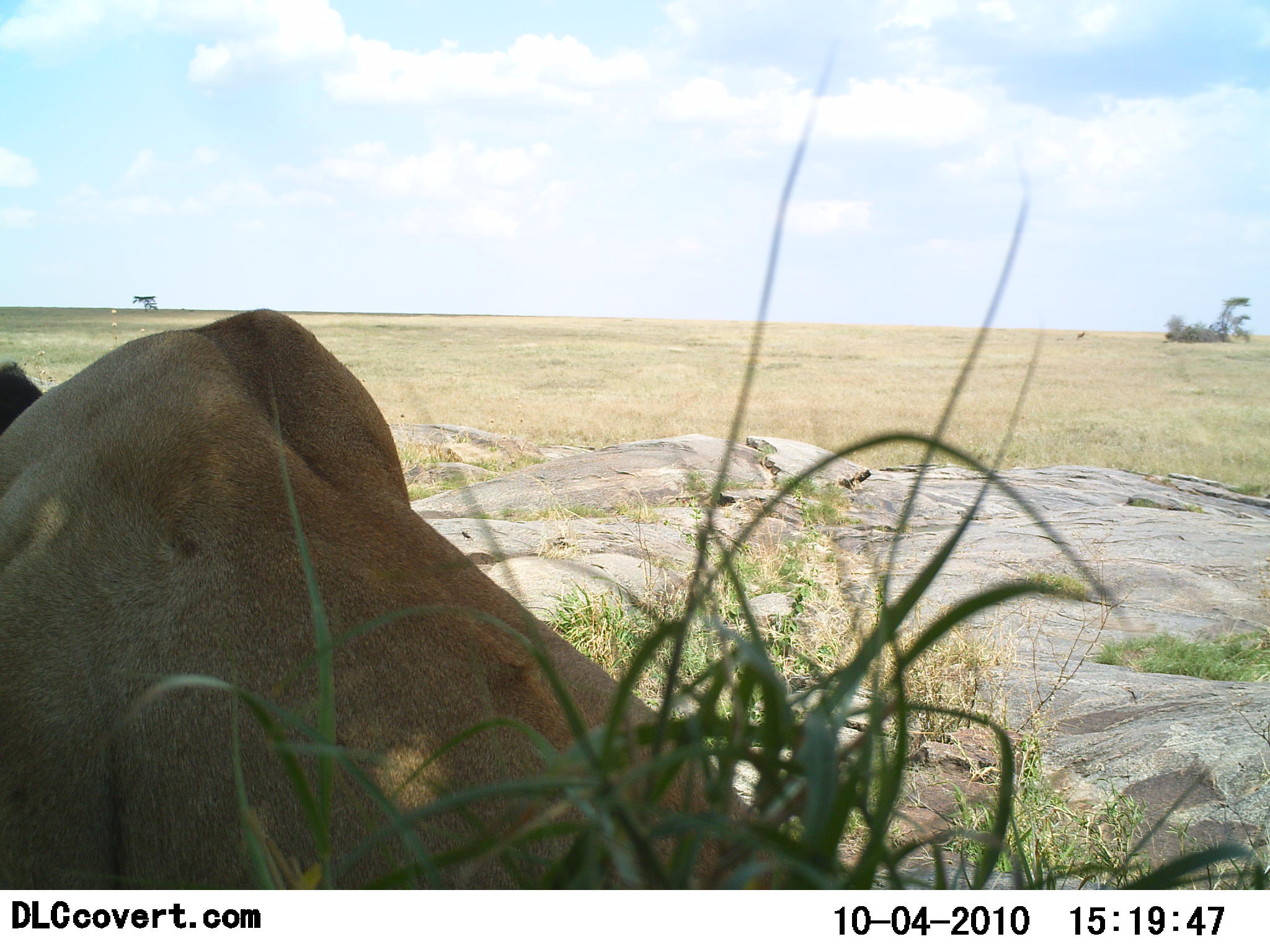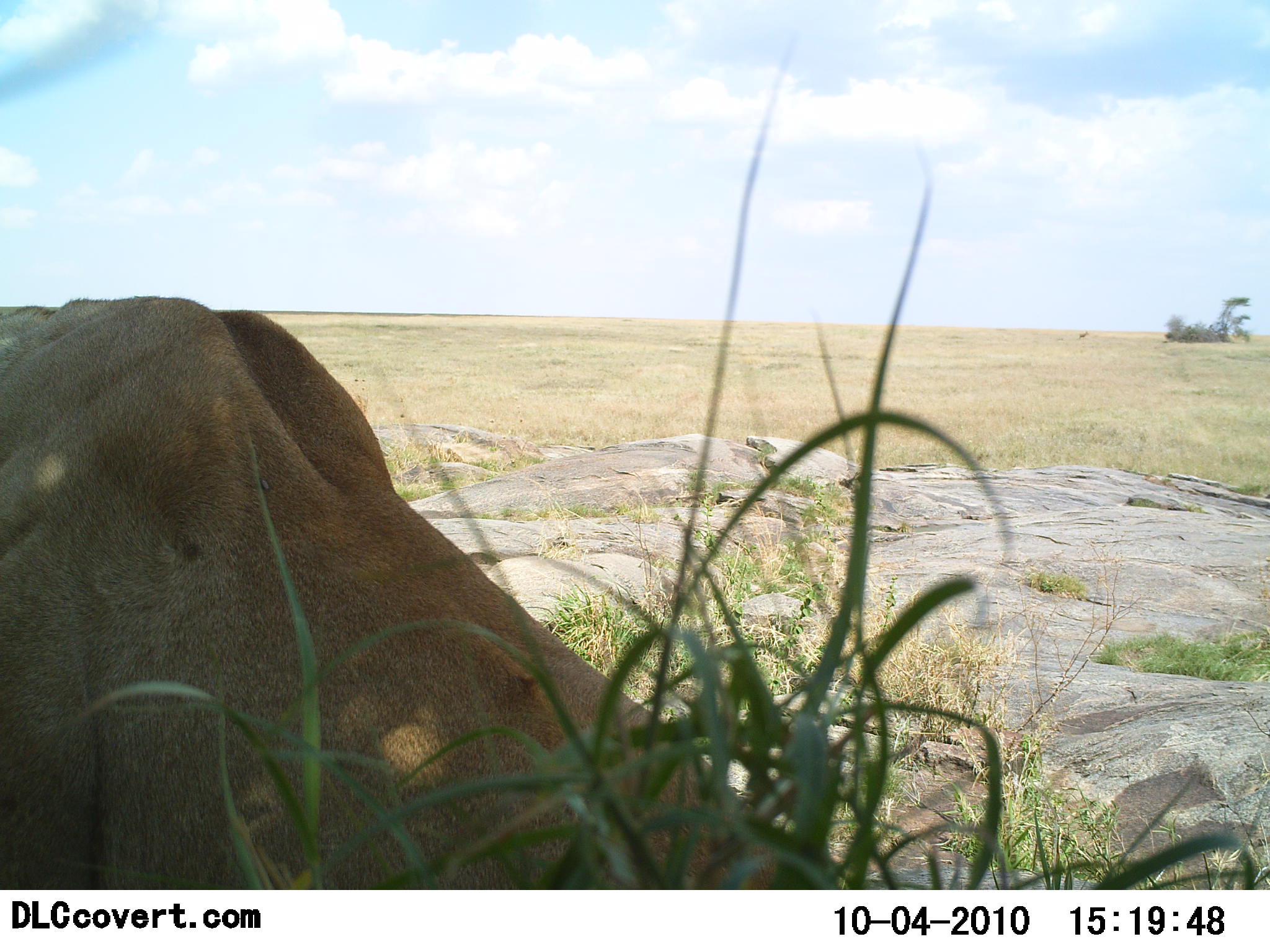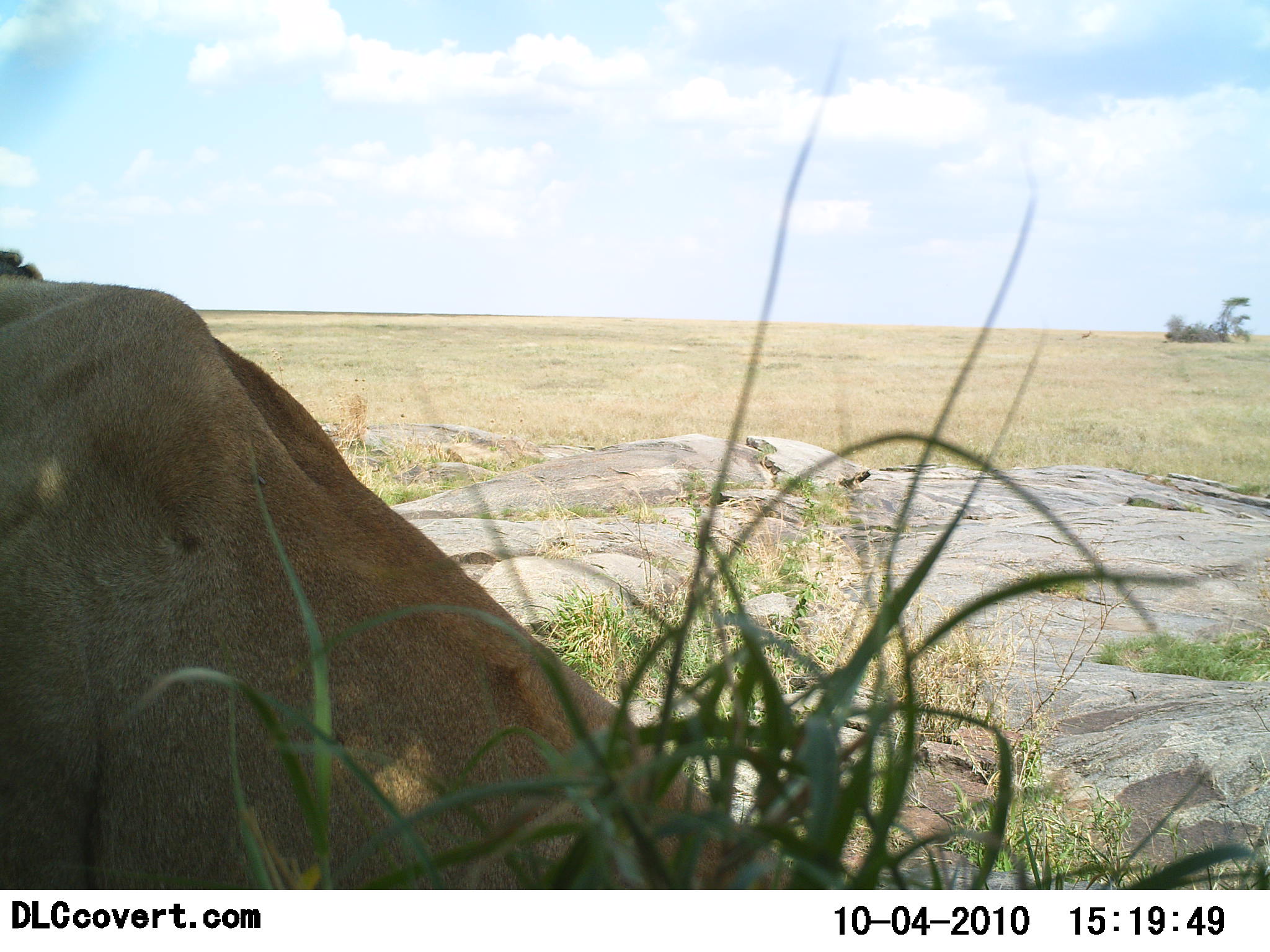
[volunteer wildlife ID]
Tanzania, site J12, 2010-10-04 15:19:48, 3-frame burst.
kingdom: Animalia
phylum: Chordata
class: Mammalia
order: Carnivora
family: Felidae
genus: Panthera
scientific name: Panthera leo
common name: lion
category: lionfemale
Lionfemale (lion) (Panthera leo), count 1. Behavior (volunteer vote fractions): standing 0%, resting 100%, moving 7%, interacting 0%. Young present (vote fraction): 0%. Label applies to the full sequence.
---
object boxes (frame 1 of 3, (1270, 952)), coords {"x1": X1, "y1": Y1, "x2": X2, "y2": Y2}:
animal: {"x1": 0, "y1": 309, "x2": 869, "y2": 889}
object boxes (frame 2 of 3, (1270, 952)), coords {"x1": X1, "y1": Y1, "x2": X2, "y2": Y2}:
animal: {"x1": 0, "y1": 294, "x2": 853, "y2": 890}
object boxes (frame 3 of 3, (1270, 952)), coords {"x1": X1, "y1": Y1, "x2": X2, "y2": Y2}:
animal: {"x1": 0, "y1": 250, "x2": 833, "y2": 890}